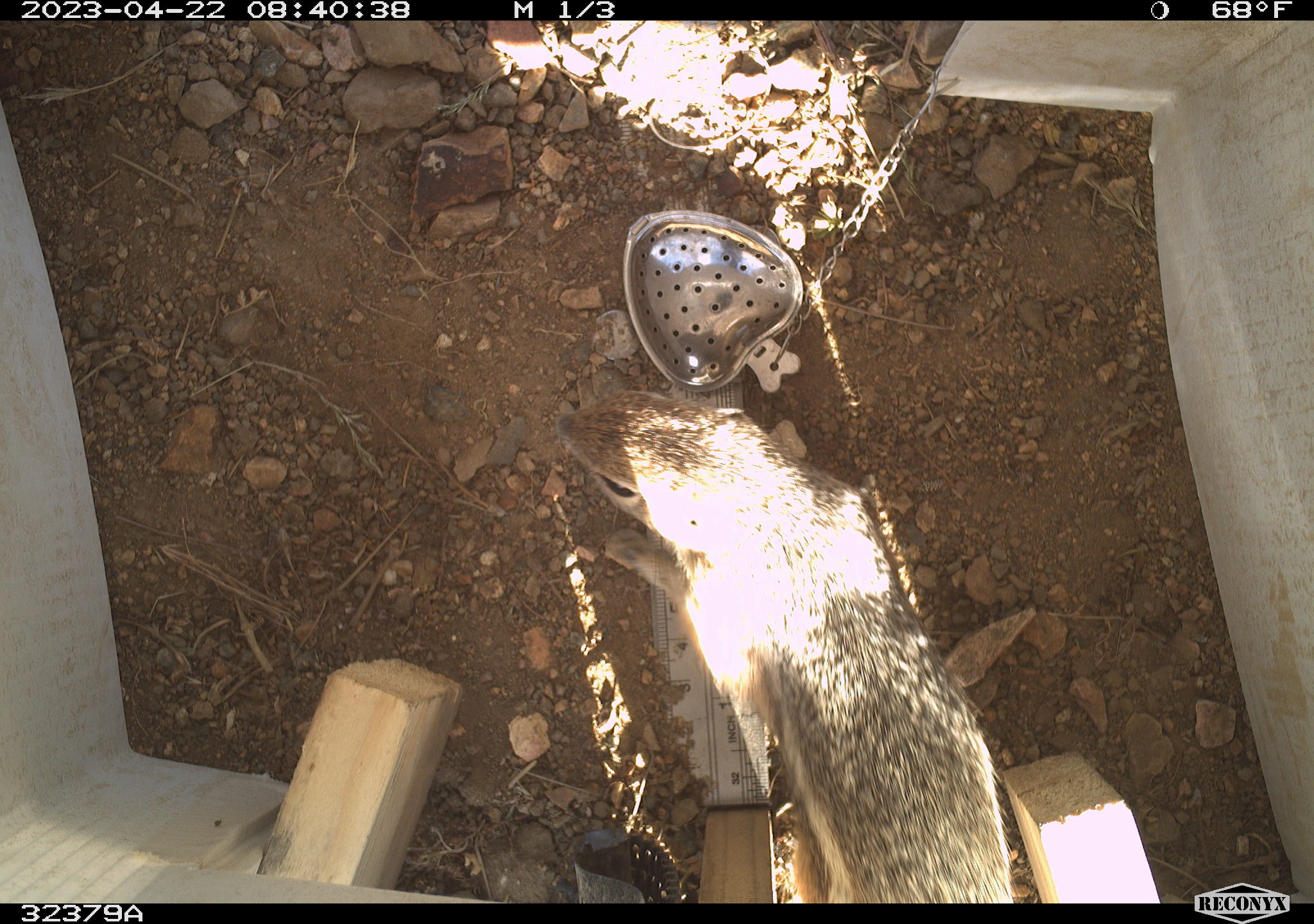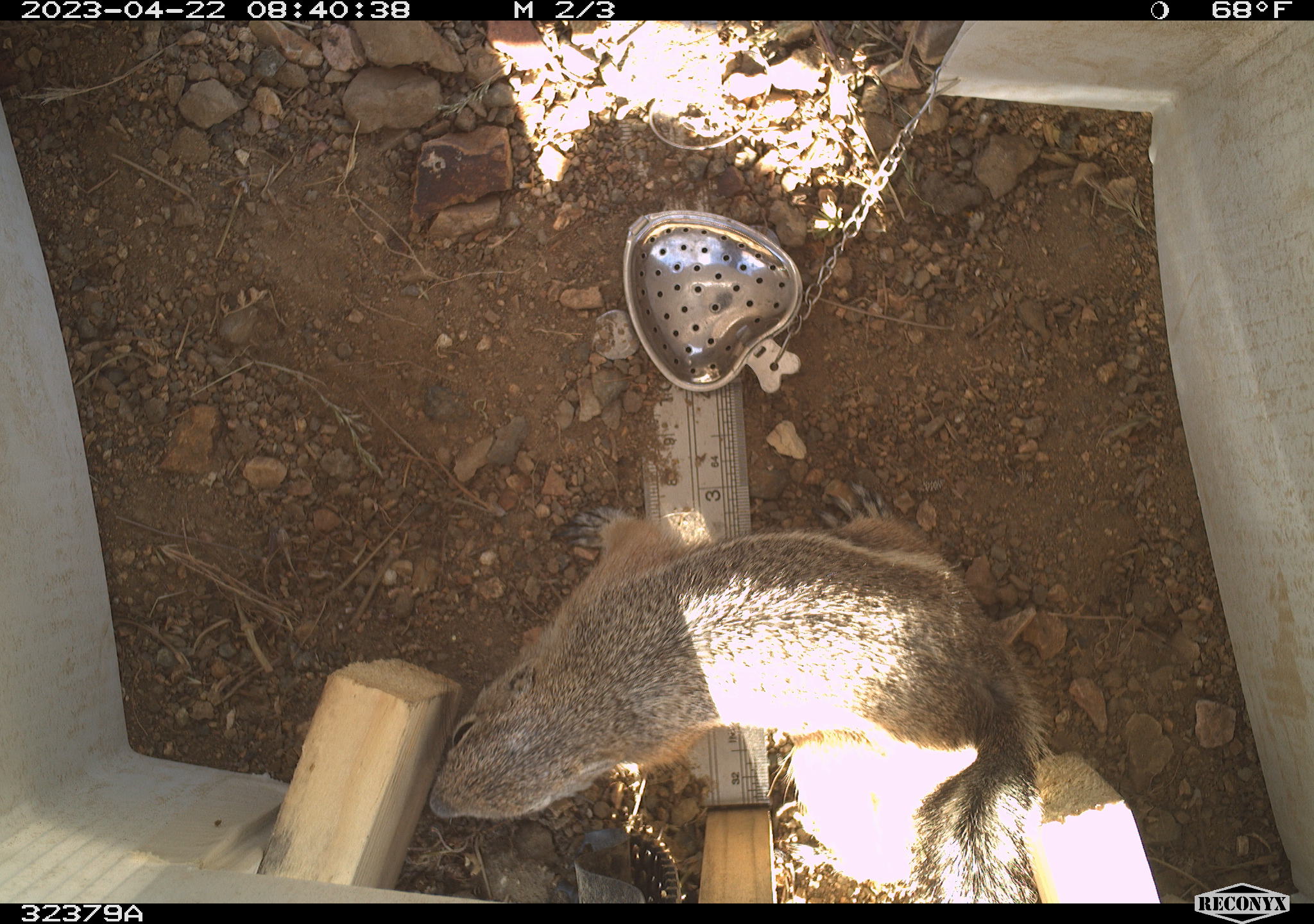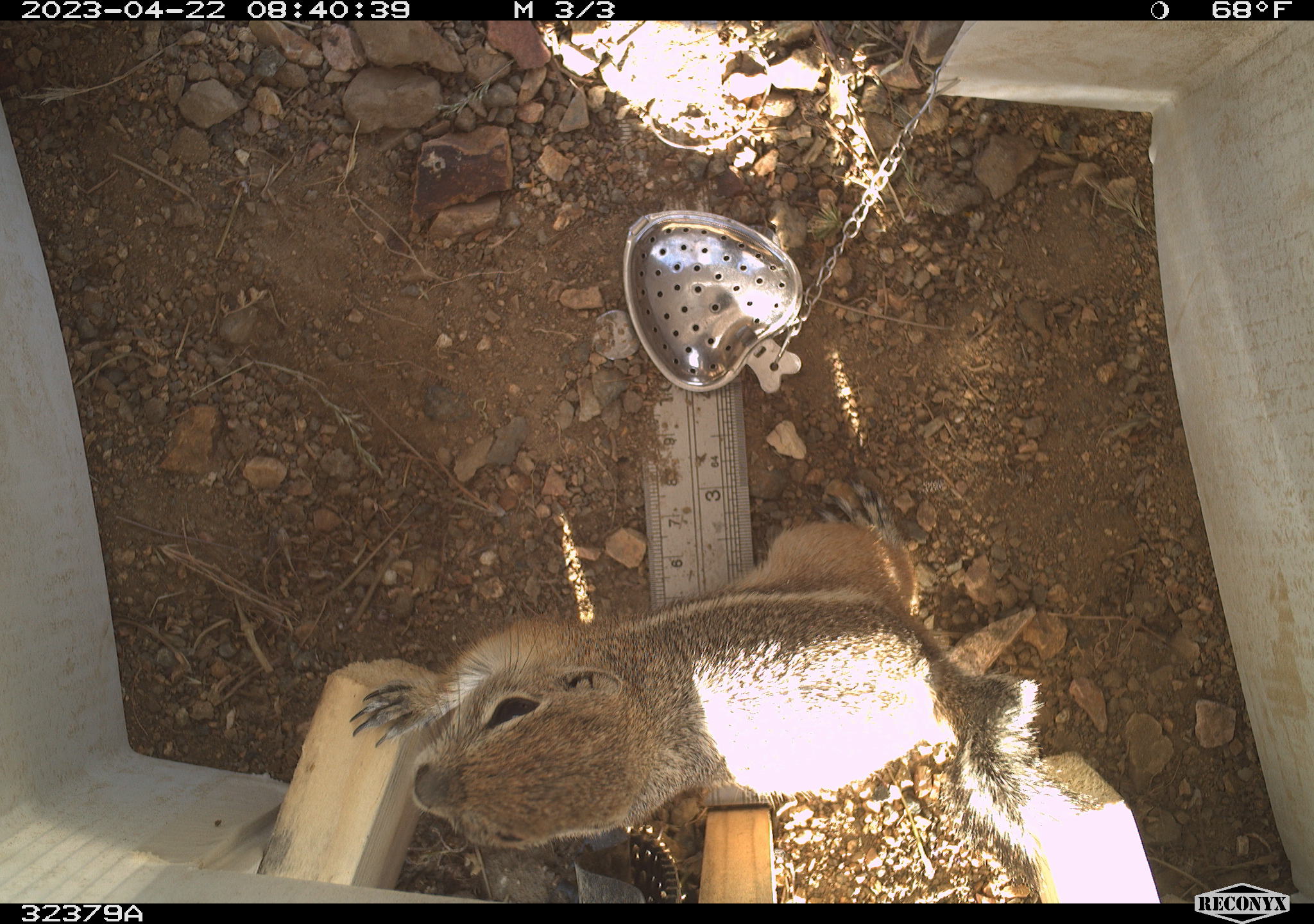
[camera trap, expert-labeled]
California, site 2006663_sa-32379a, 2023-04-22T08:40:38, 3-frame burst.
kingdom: Animalia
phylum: Chordata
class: Mammalia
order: Rodentia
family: Sciuridae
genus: Ammospermophilus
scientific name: Ammospermophilus leucurus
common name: white-tailed antelope squirrel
White-tailed antelope squirrel (Ammospermophilus leucurus).